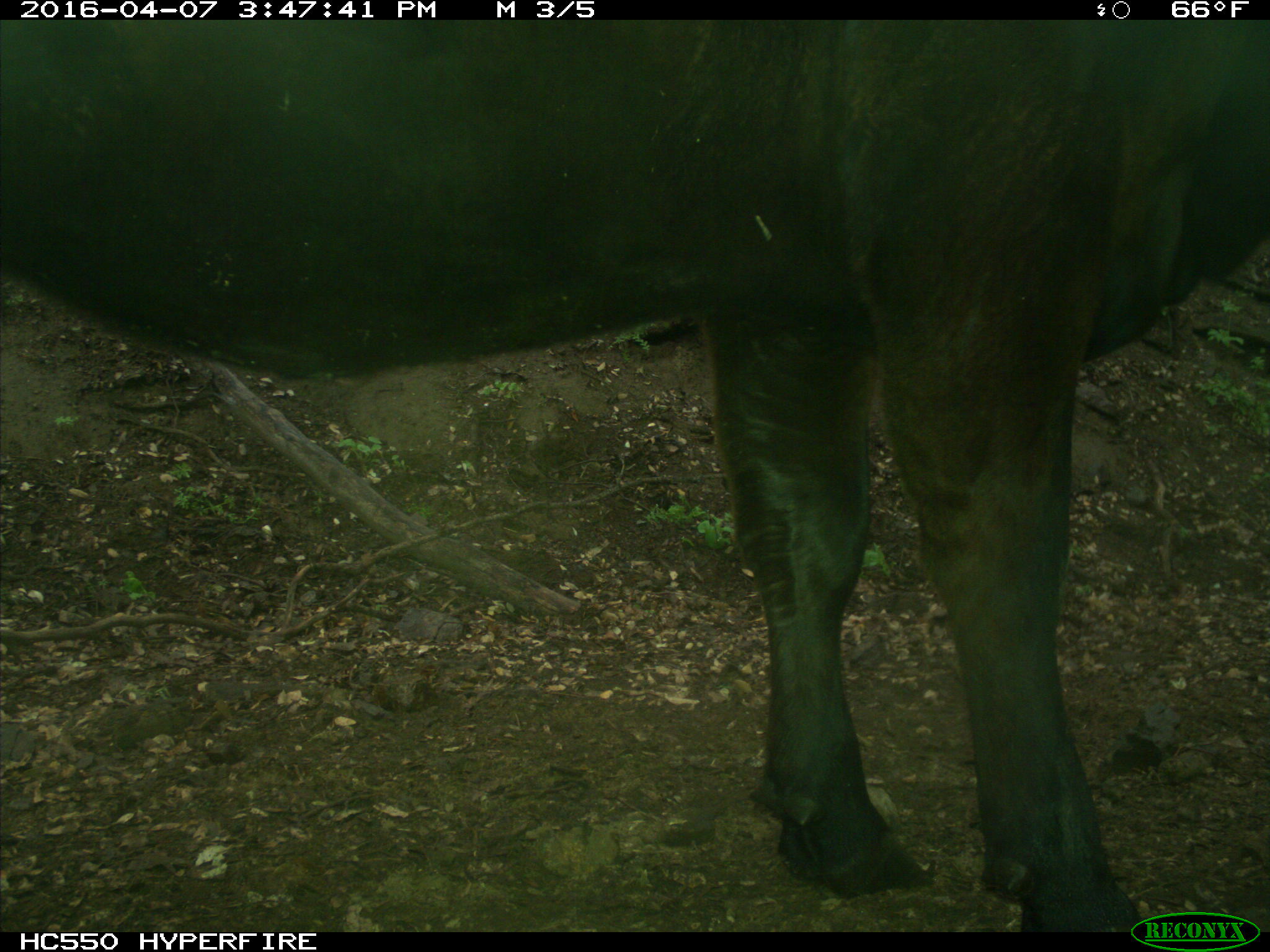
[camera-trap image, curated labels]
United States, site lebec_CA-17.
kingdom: Animalia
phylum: Chordata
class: Mammalia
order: Artiodactyla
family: Bovidae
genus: Bos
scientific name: Bos taurus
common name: domestic cow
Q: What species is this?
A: Bos taurus (domestic cow).